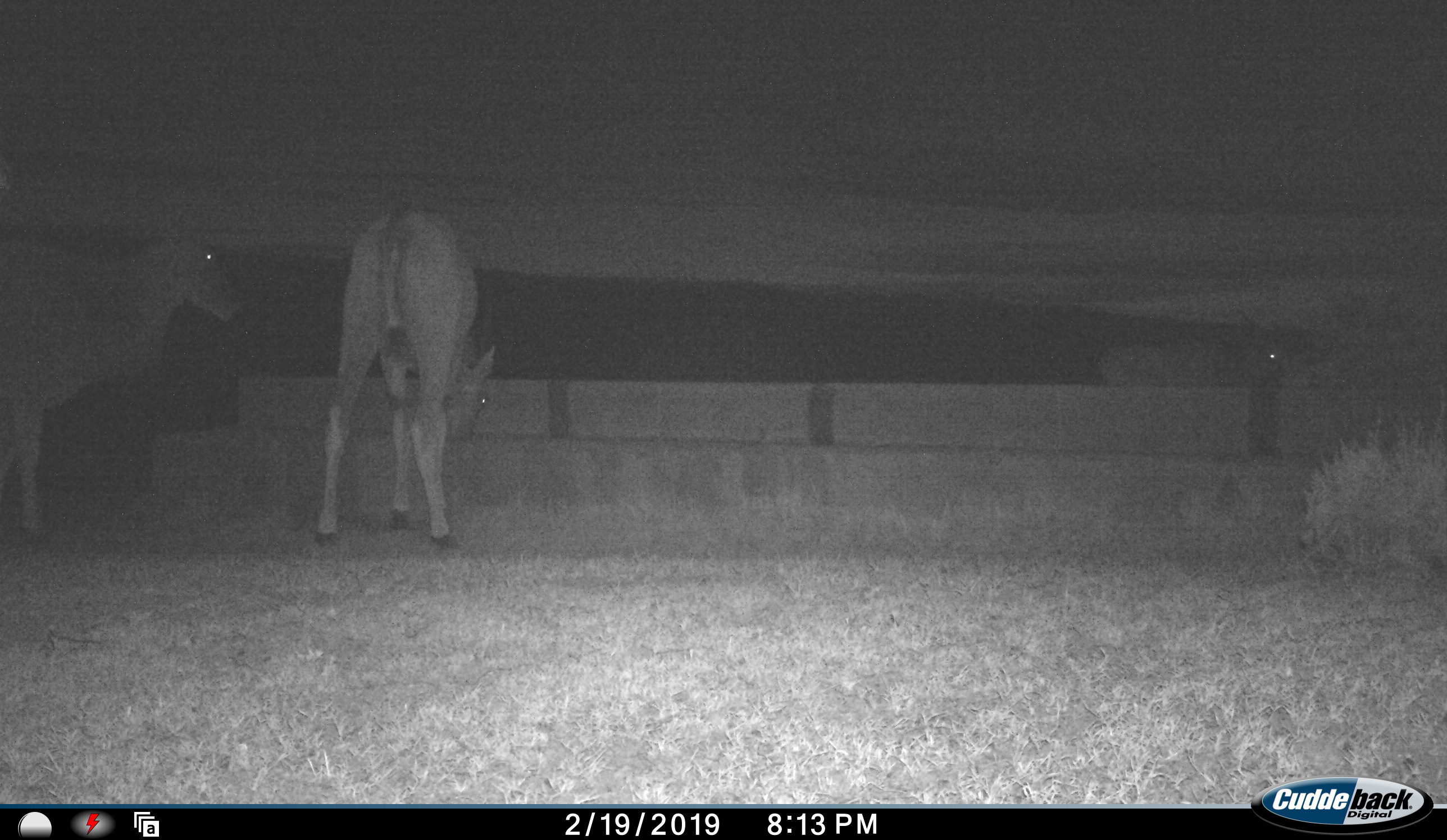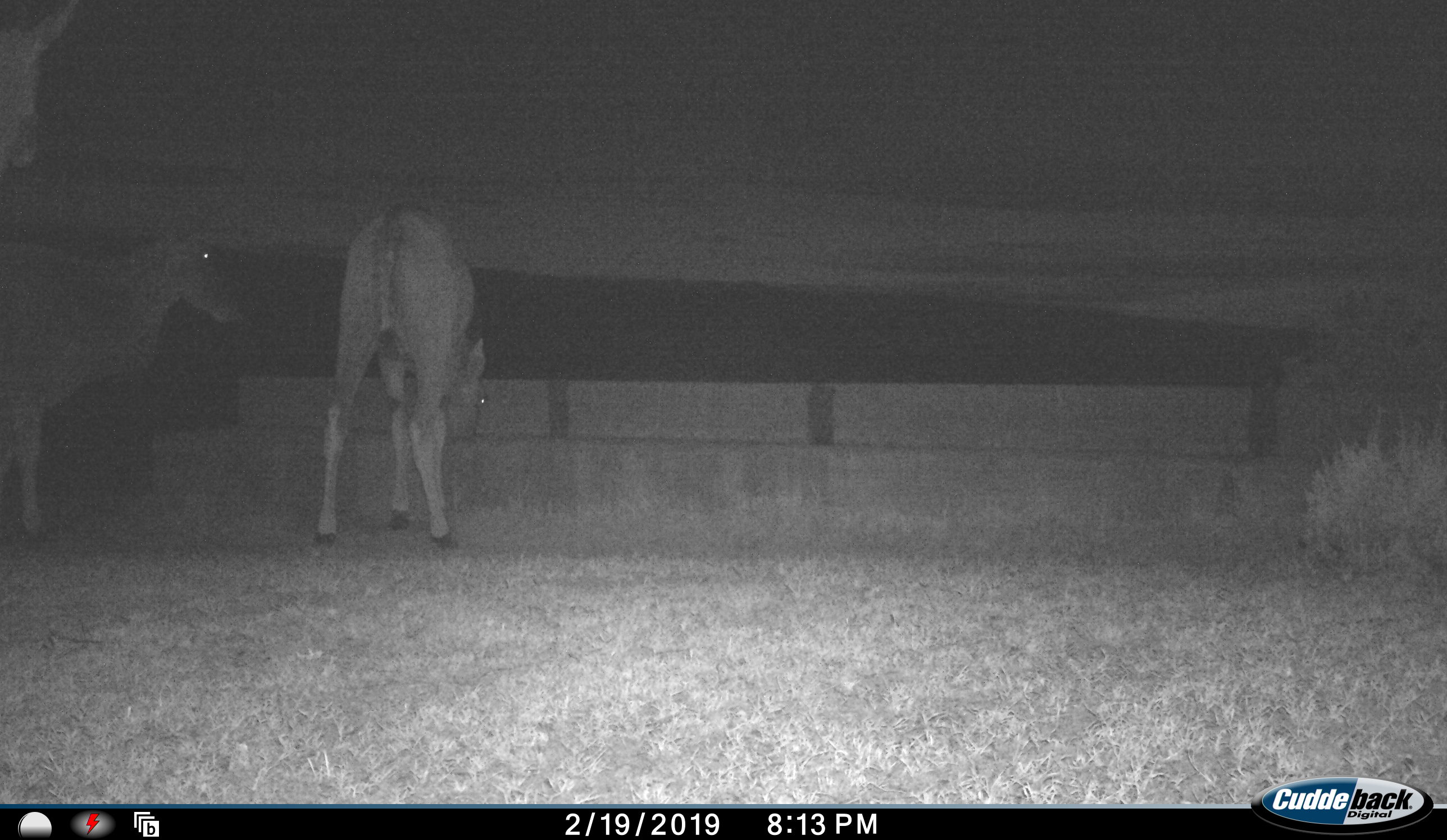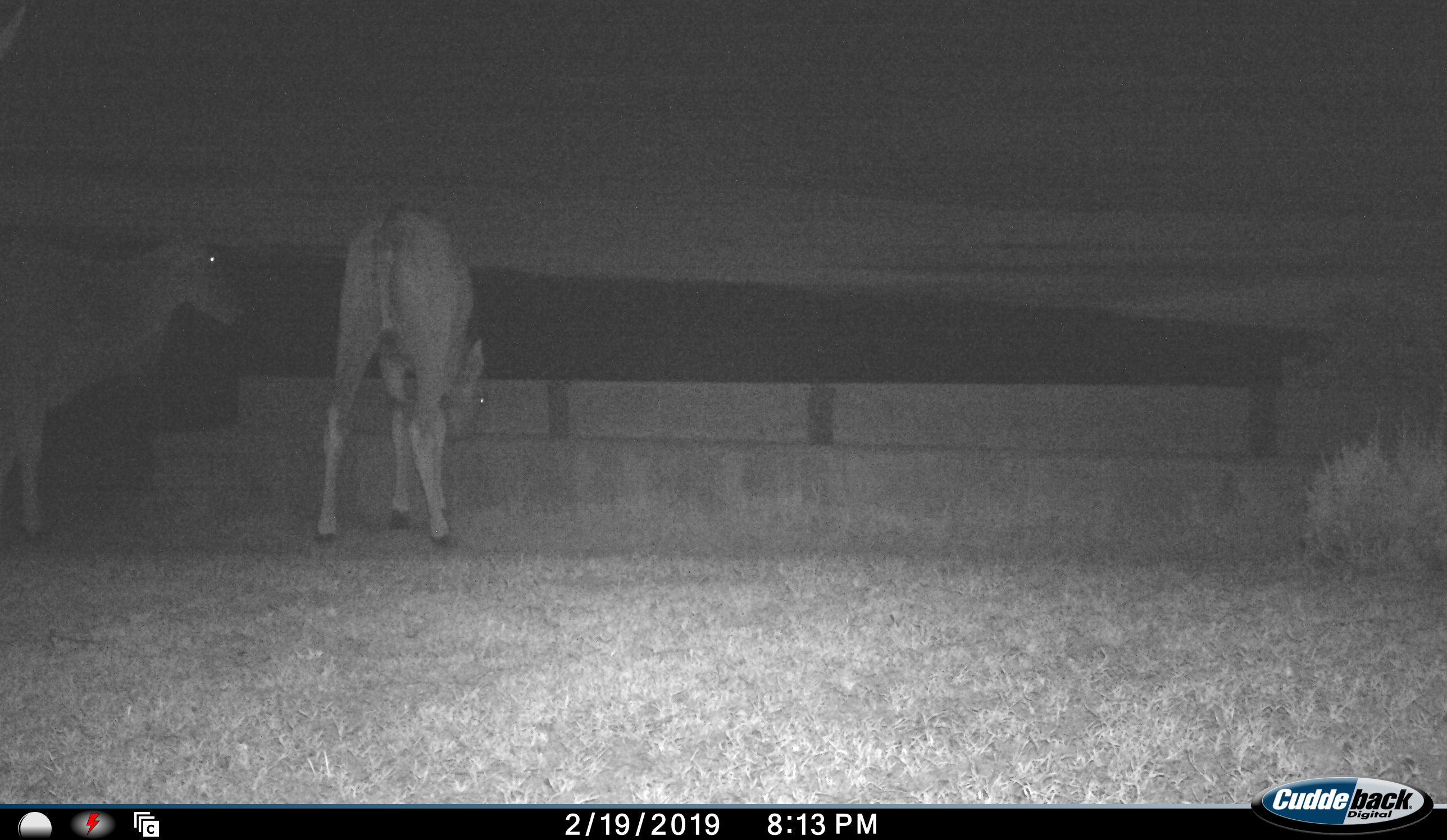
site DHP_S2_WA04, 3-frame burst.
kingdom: Animalia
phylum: Chordata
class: Mammalia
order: Artiodactyla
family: Bovidae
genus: Tragelaphus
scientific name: Tragelaphus oryx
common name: eland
Eland (Tragelaphus oryx), count 4. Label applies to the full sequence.